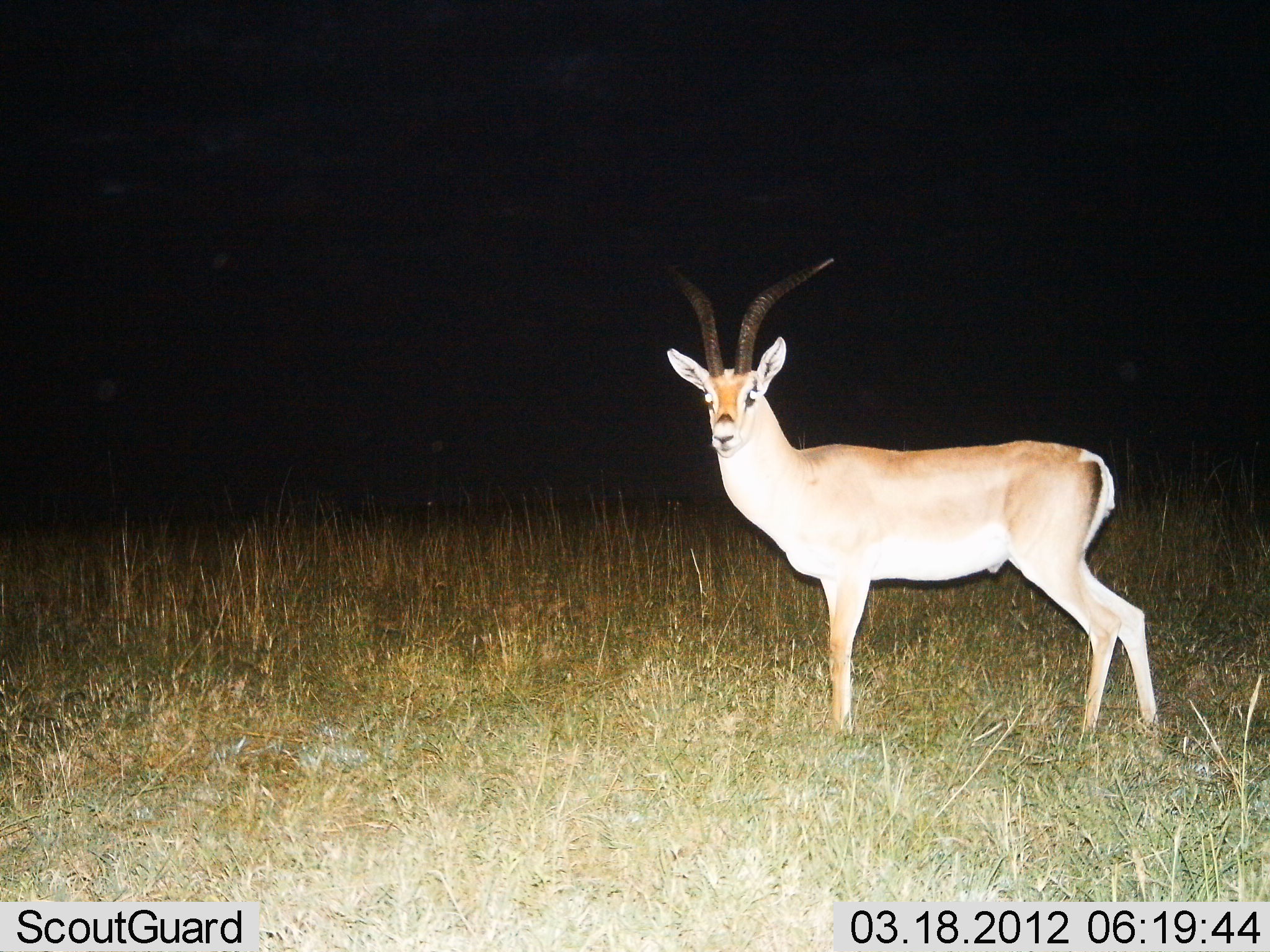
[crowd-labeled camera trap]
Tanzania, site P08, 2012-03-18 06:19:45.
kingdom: Animalia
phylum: Chordata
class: Mammalia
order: Artiodactyla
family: Bovidae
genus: Nanger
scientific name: Nanger granti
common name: grant's gazelle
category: gazellegrants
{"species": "gazellegrants (grant's gazelle) (Nanger granti)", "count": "1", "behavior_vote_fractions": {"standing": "100%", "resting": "0%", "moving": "0%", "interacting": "0%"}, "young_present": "0%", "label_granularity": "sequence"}